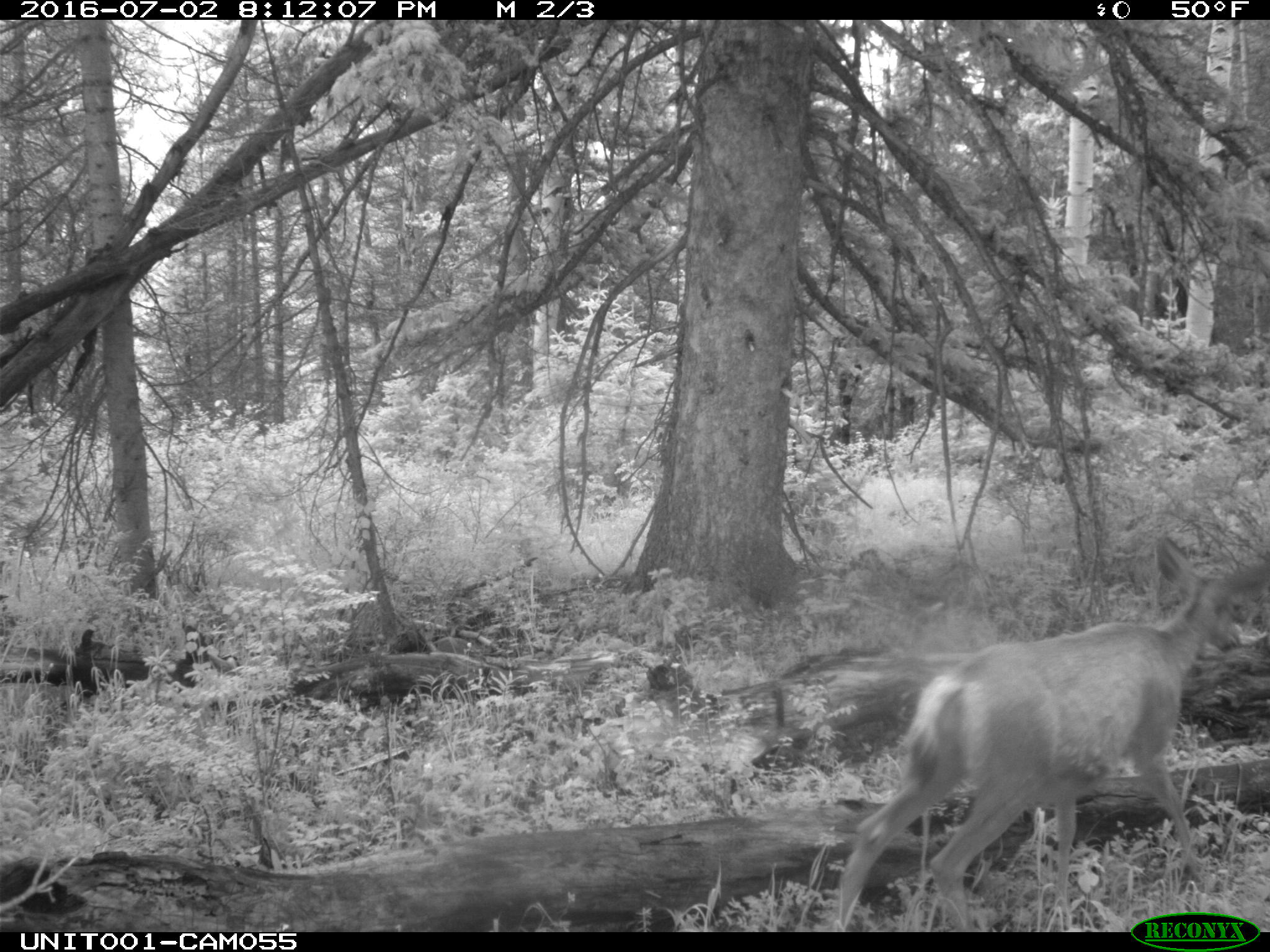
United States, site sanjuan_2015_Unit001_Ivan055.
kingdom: Animalia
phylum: Chordata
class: Mammalia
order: Artiodactyla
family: Cervidae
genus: Odocoileus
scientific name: Odocoileus hemionus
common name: mule deer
Odocoileus hemionus (mule deer).